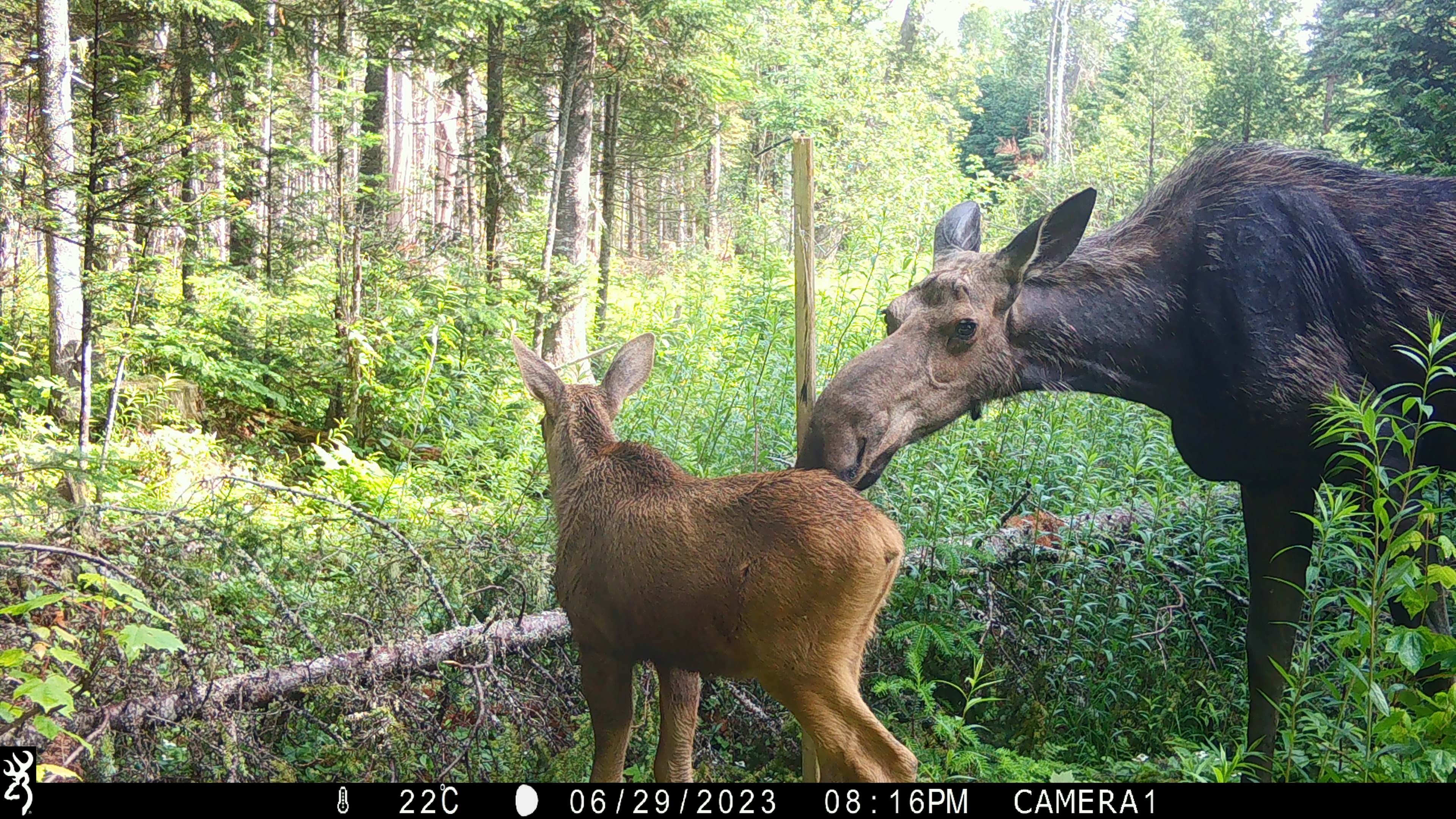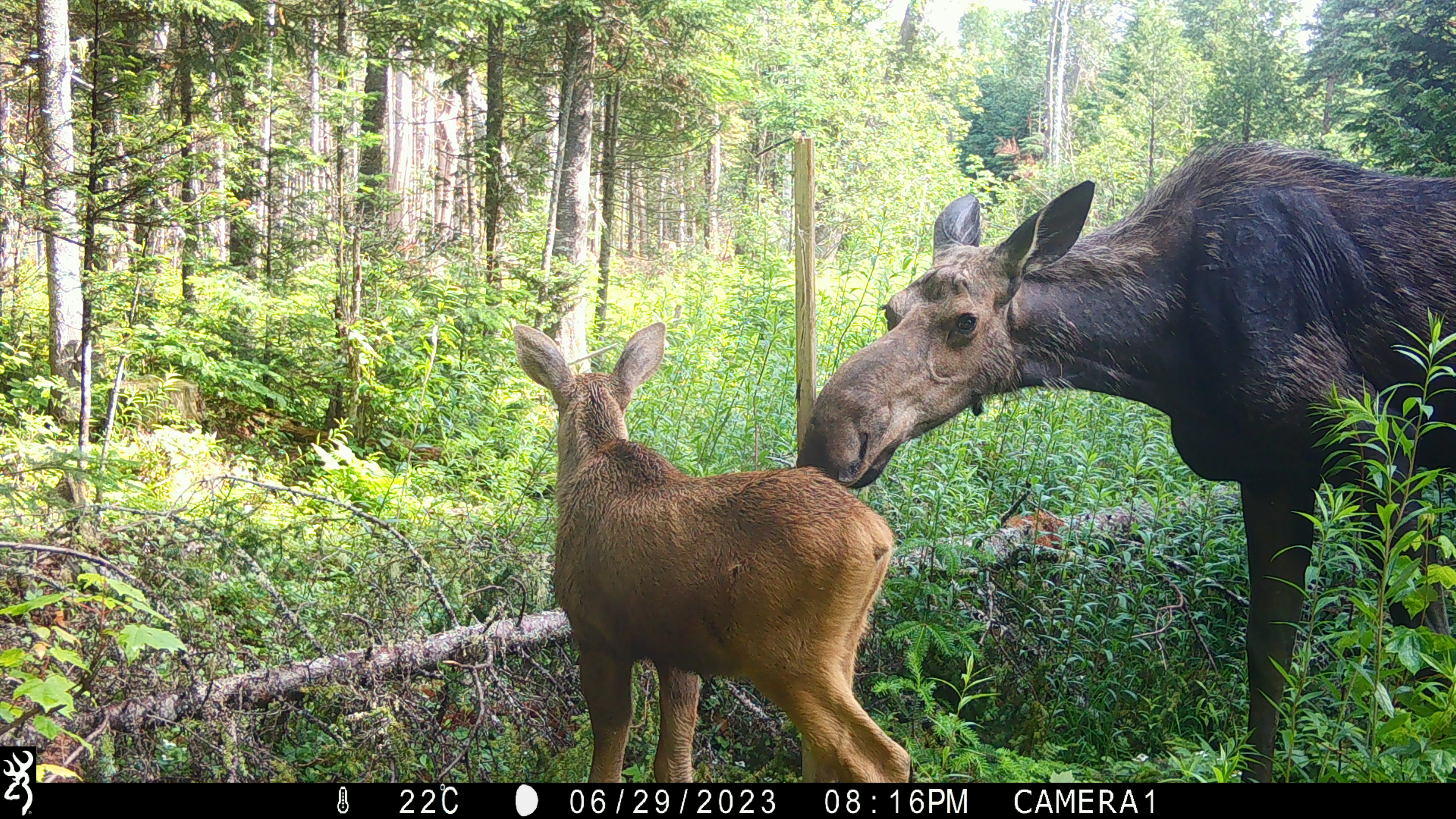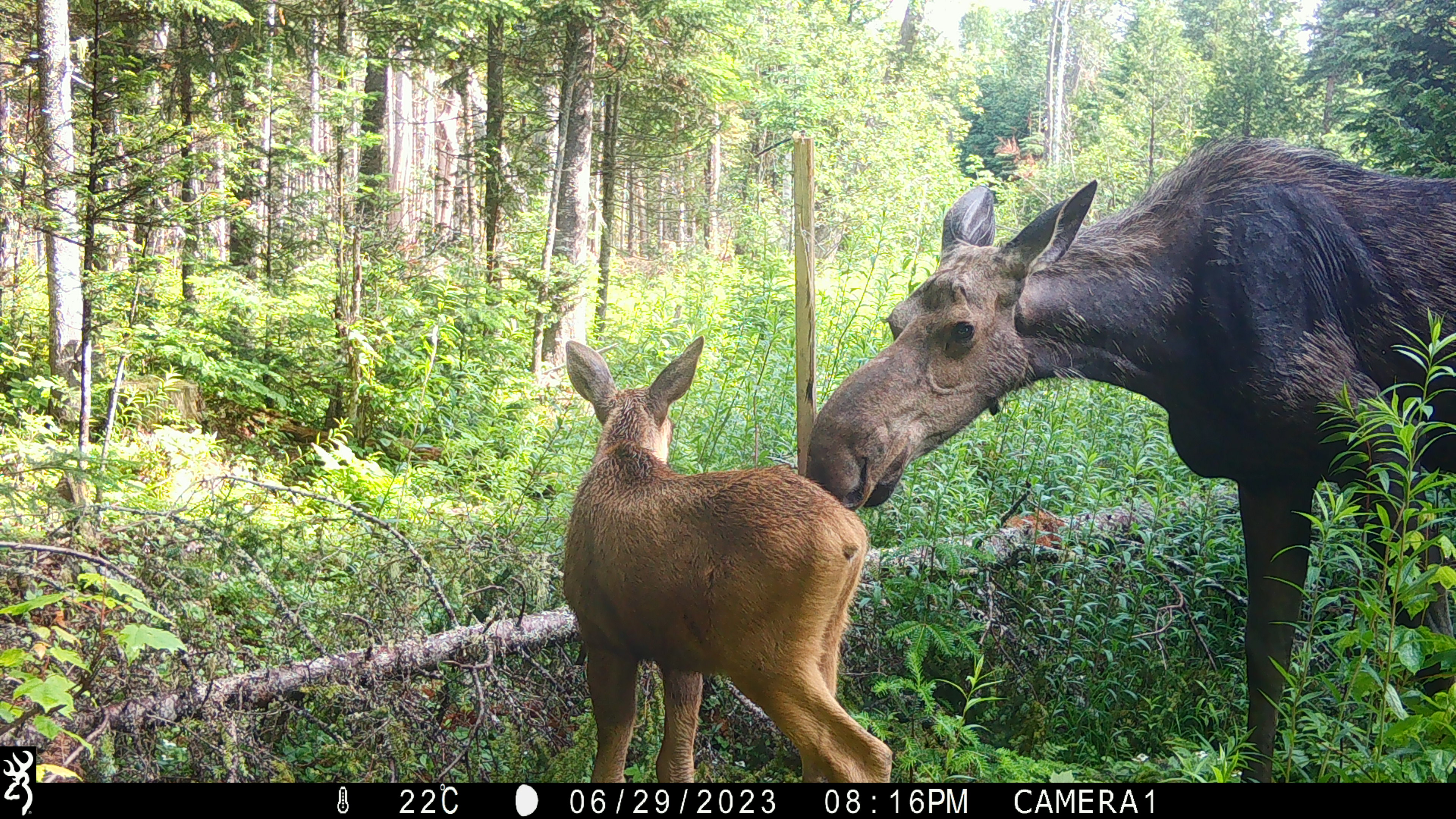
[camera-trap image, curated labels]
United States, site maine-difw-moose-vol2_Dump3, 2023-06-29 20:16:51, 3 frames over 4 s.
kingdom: Animalia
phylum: Chordata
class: Mammalia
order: Artiodactyla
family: Cervidae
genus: Alces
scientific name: Alces alces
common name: moose